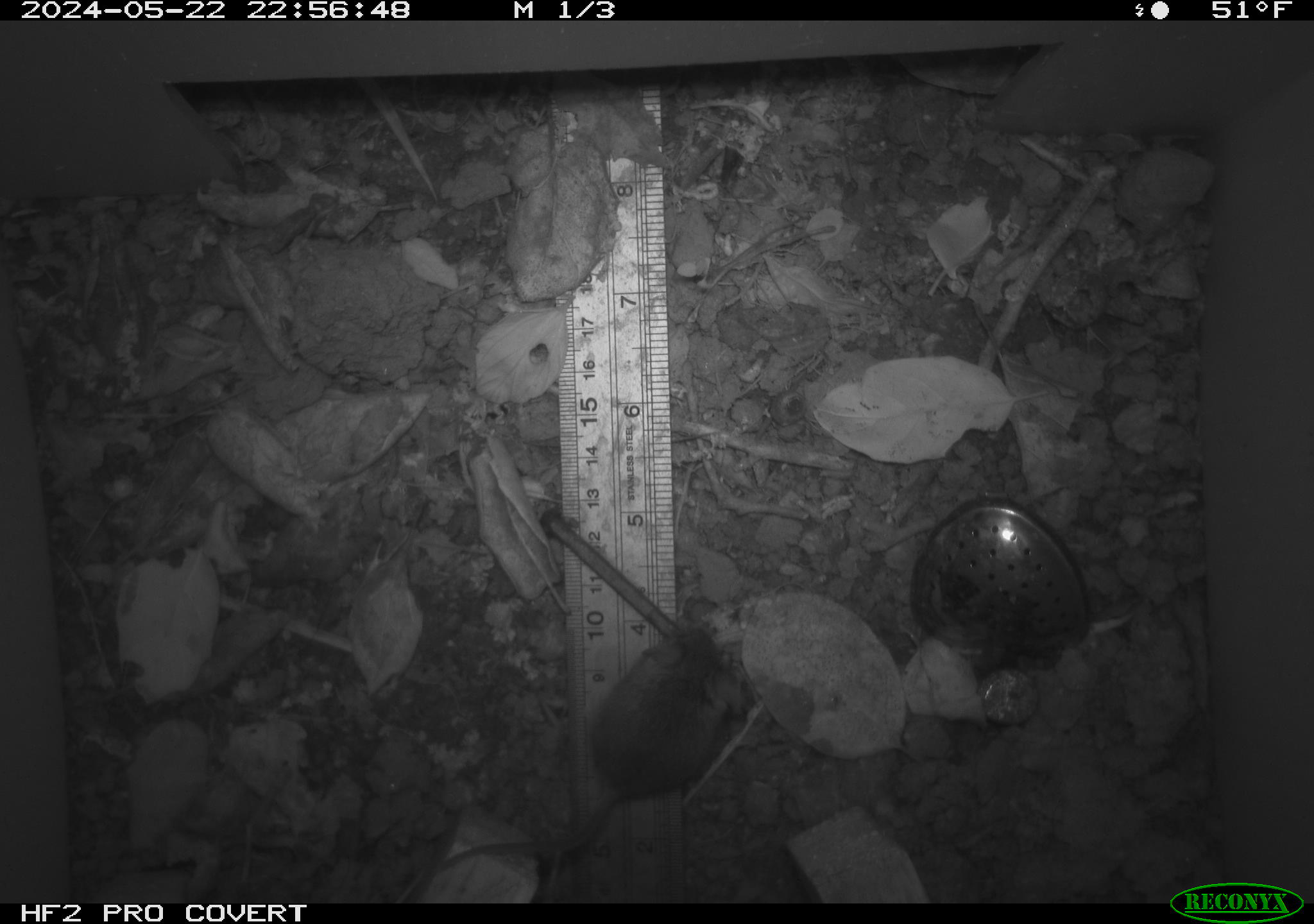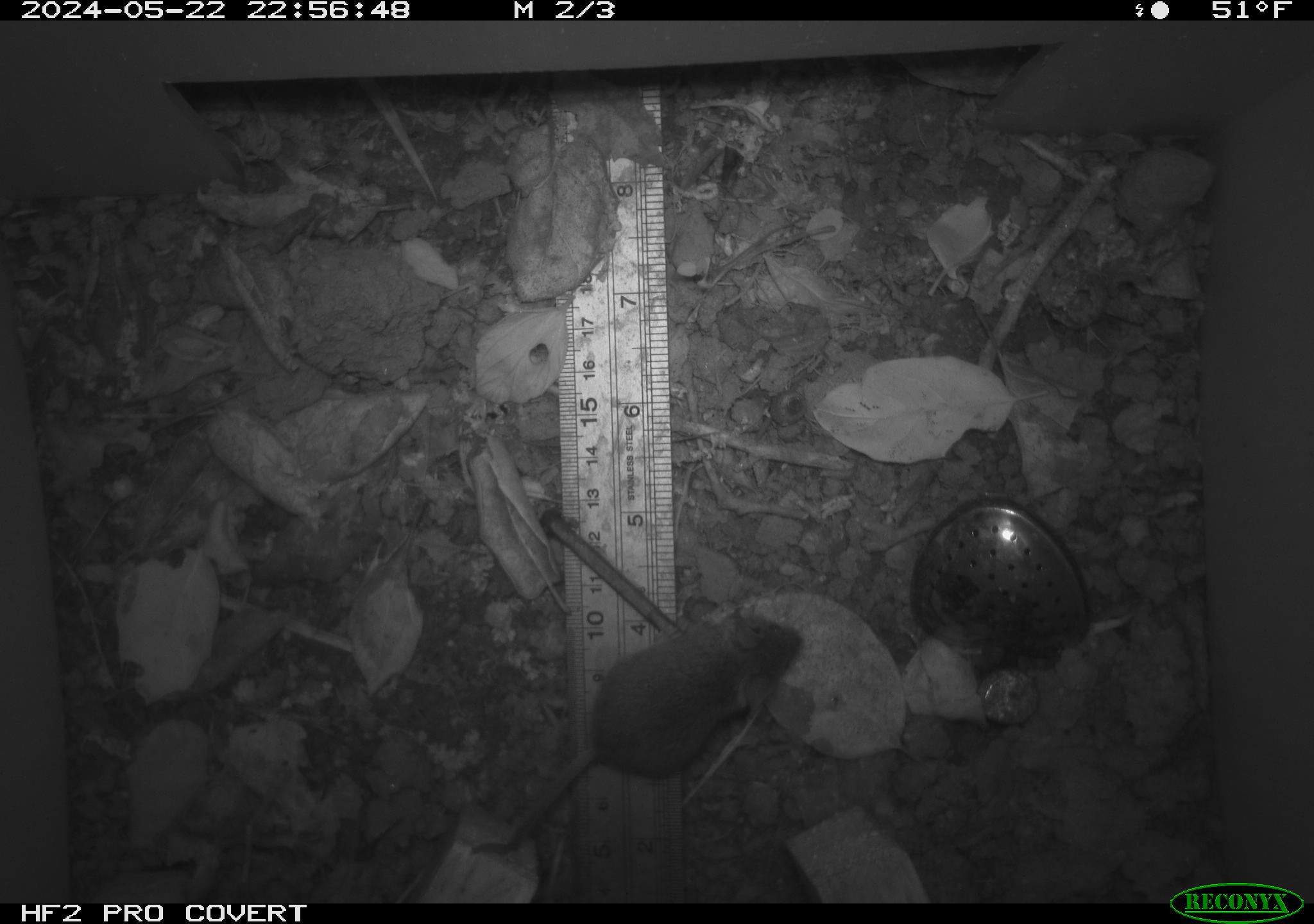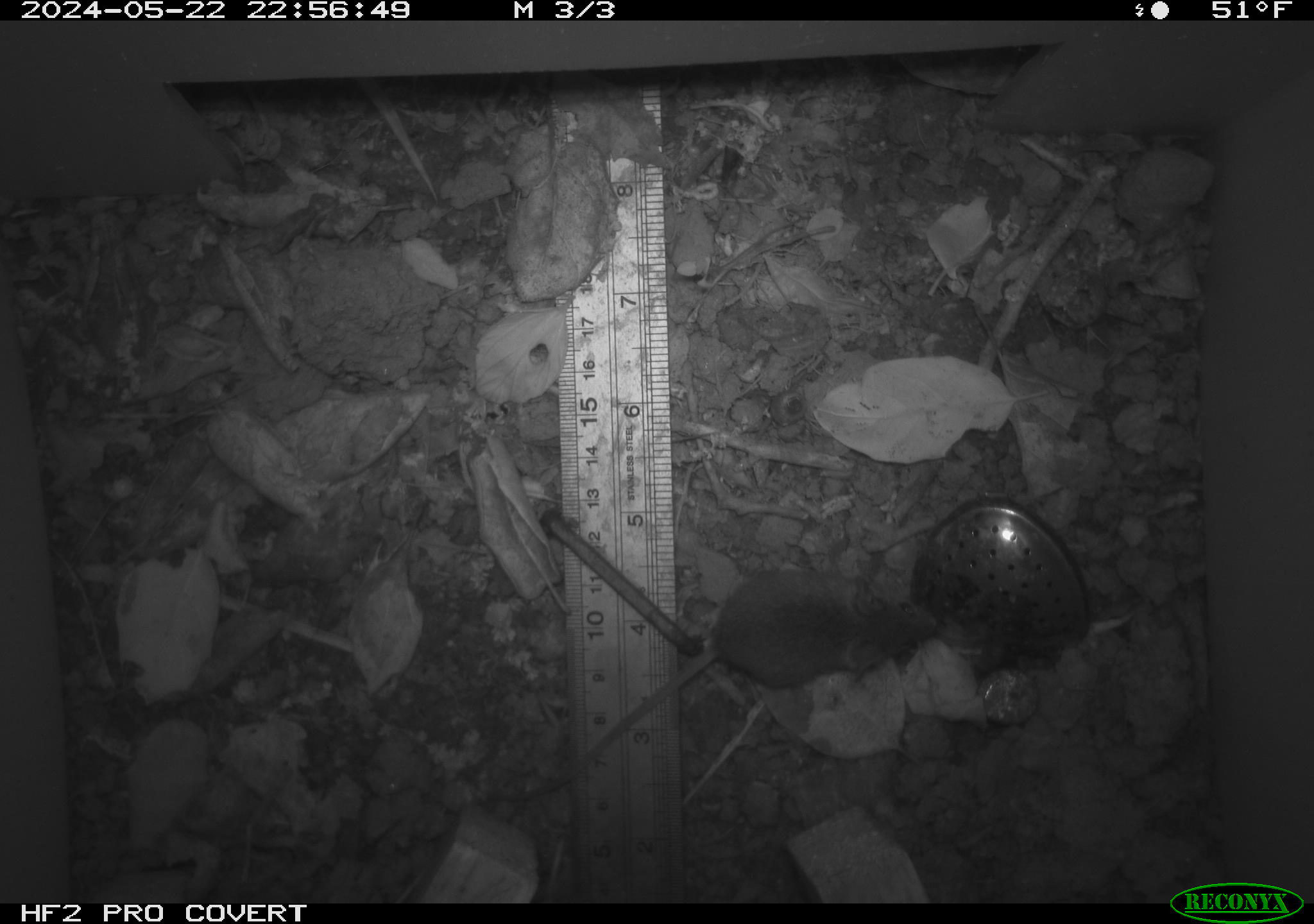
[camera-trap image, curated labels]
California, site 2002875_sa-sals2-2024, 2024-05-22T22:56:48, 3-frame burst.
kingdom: Animalia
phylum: Chordata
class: Mammalia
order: Rodentia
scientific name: Rodentia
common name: mouse species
Mouse species (Rodentia).